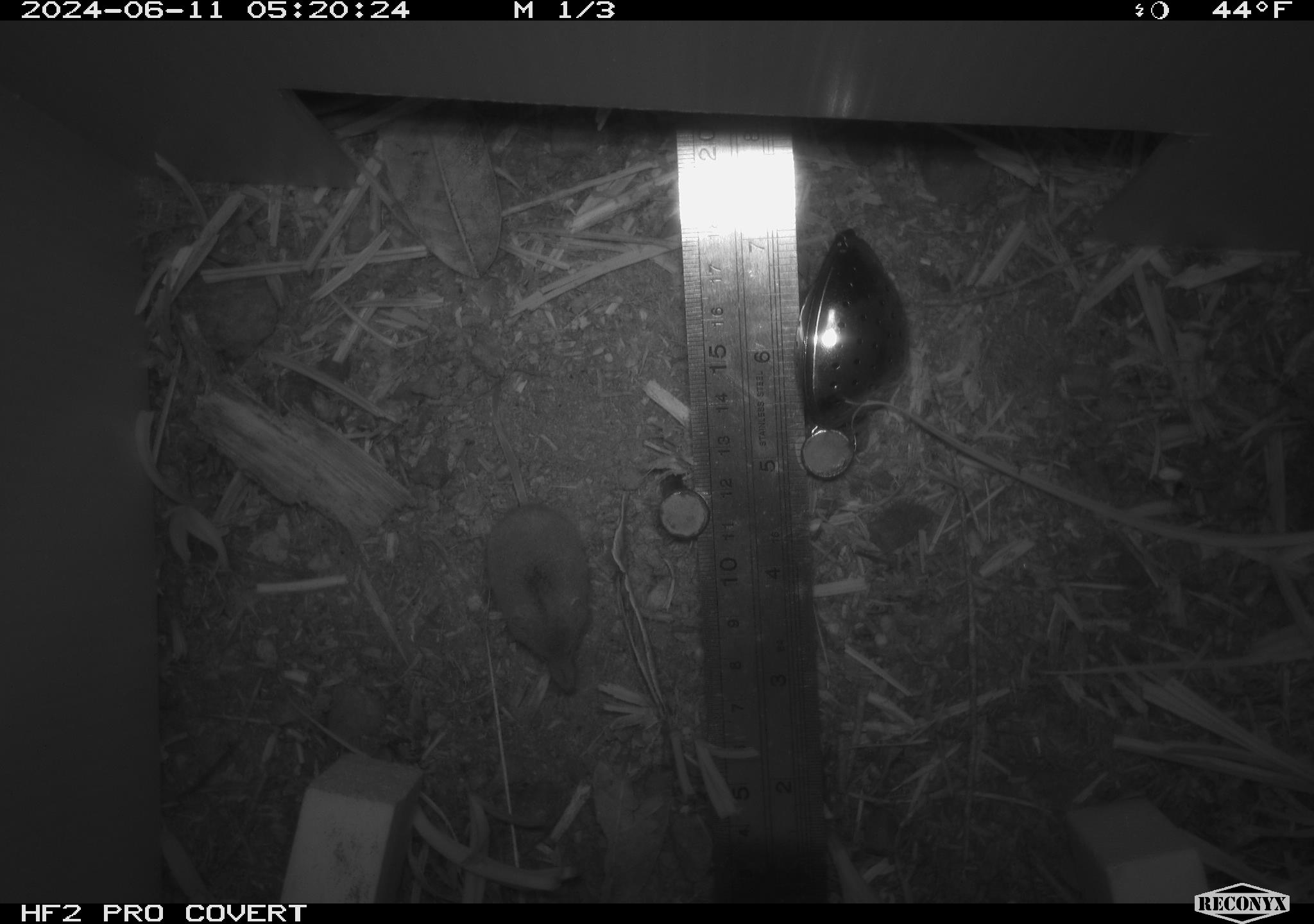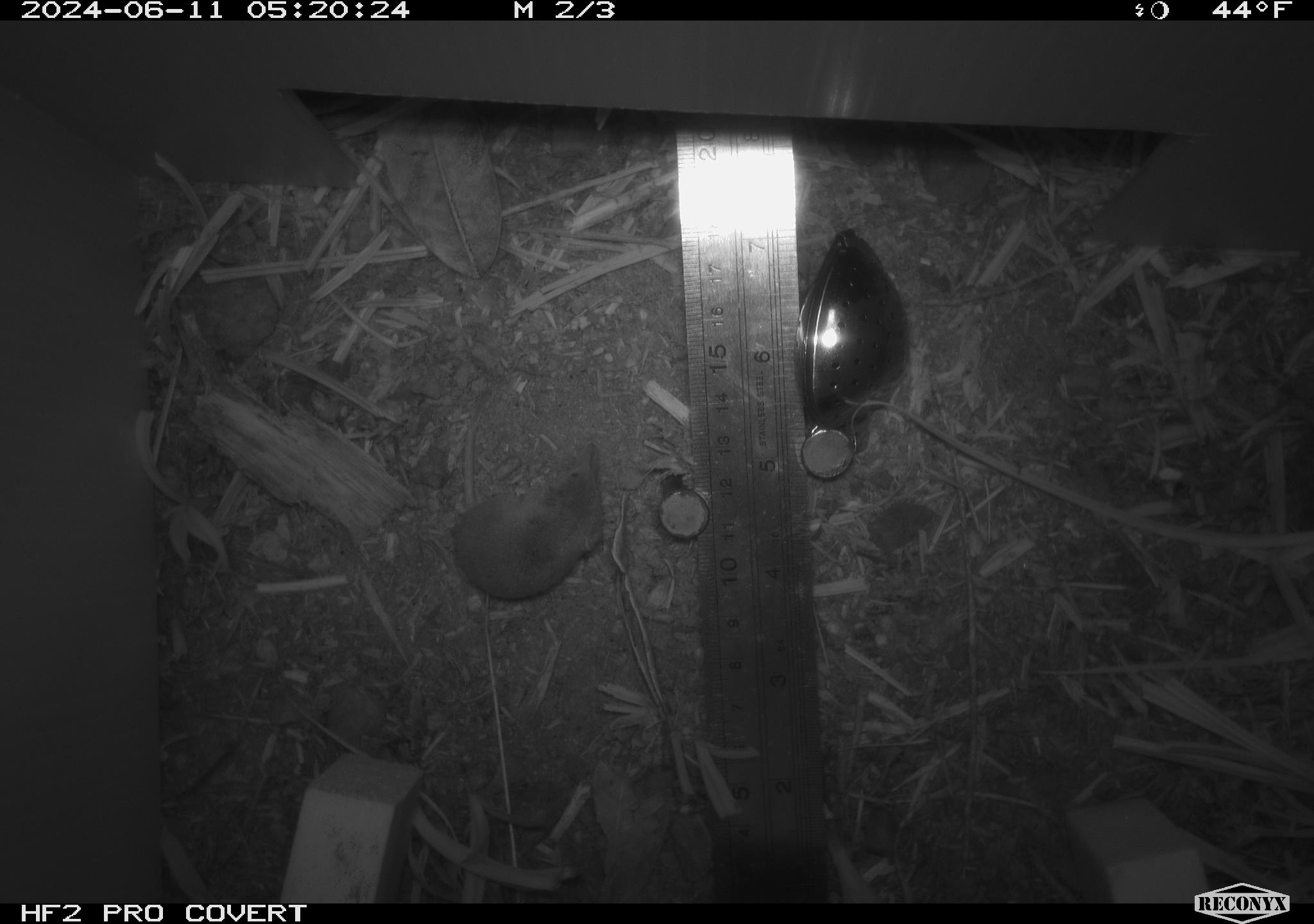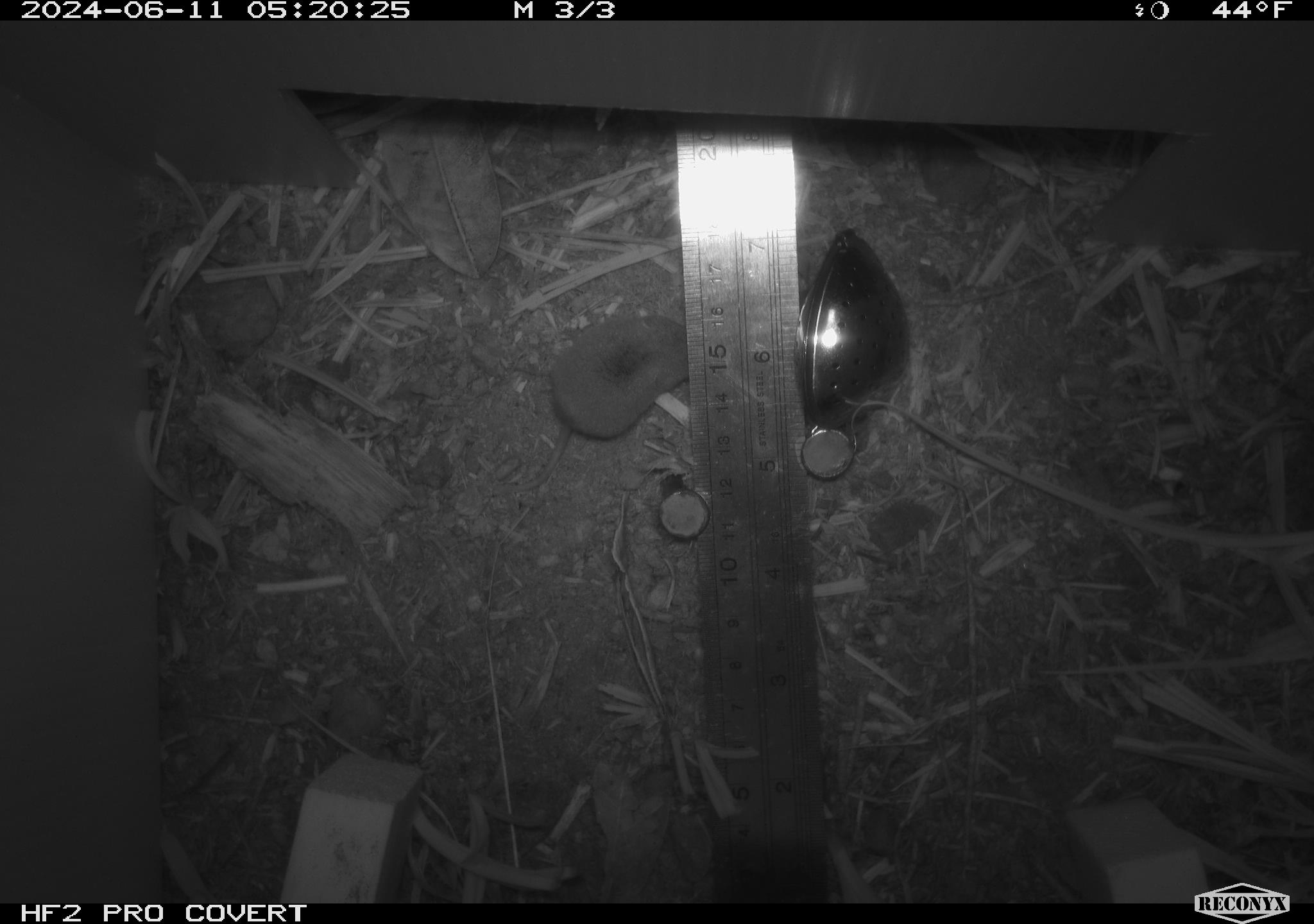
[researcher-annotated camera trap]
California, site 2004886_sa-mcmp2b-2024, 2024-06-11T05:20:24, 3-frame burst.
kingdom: Animalia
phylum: Chordata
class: Mammalia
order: Eulipotyphla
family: Soricidae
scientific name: Soricidae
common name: shrews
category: soricidae family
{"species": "soricidae family (shrews) (Soricidae)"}